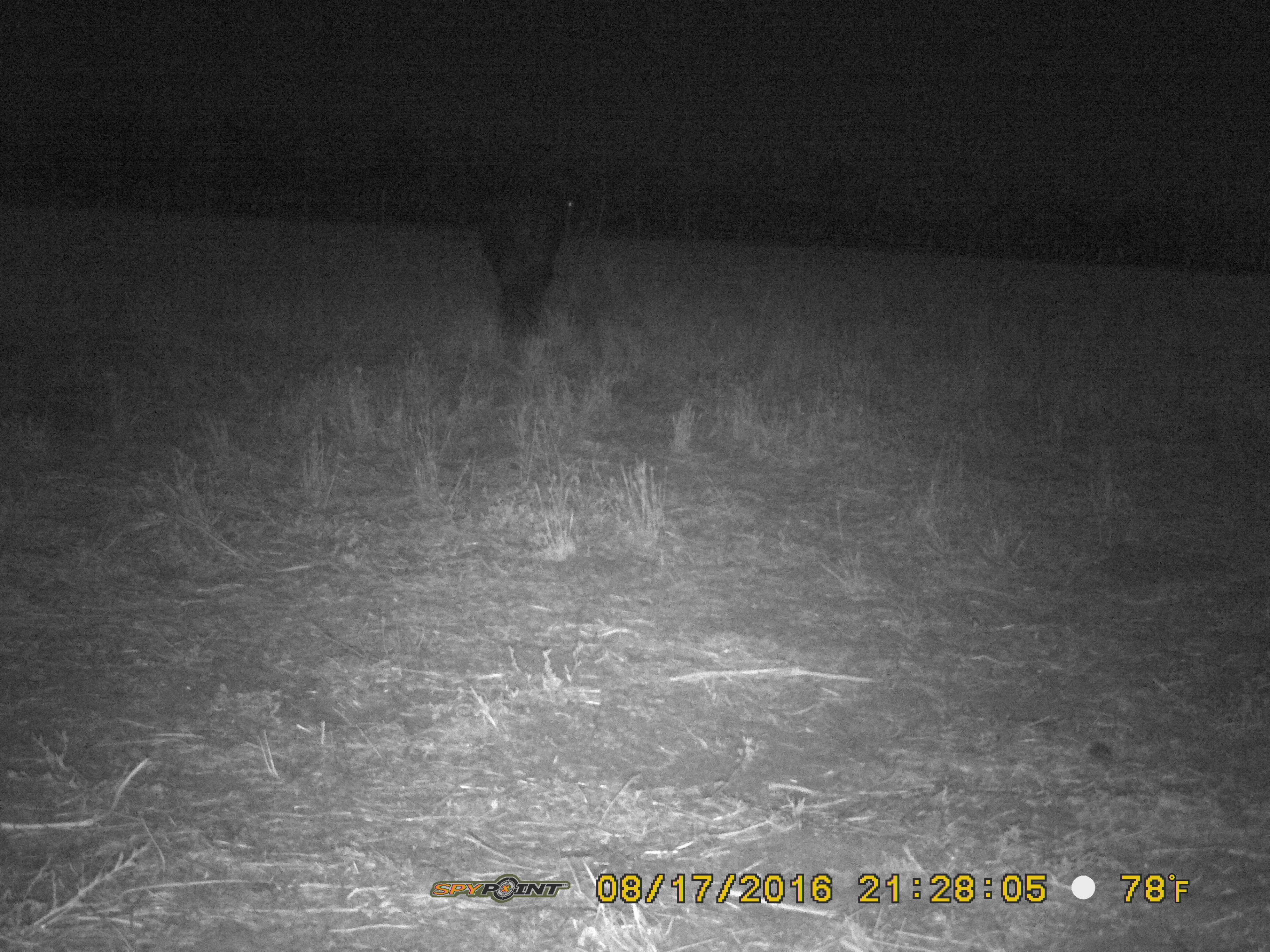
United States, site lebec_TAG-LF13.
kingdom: Animalia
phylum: Chordata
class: Mammalia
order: Artiodactyla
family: Suidae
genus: Sus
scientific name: Sus scrofa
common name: wild boar